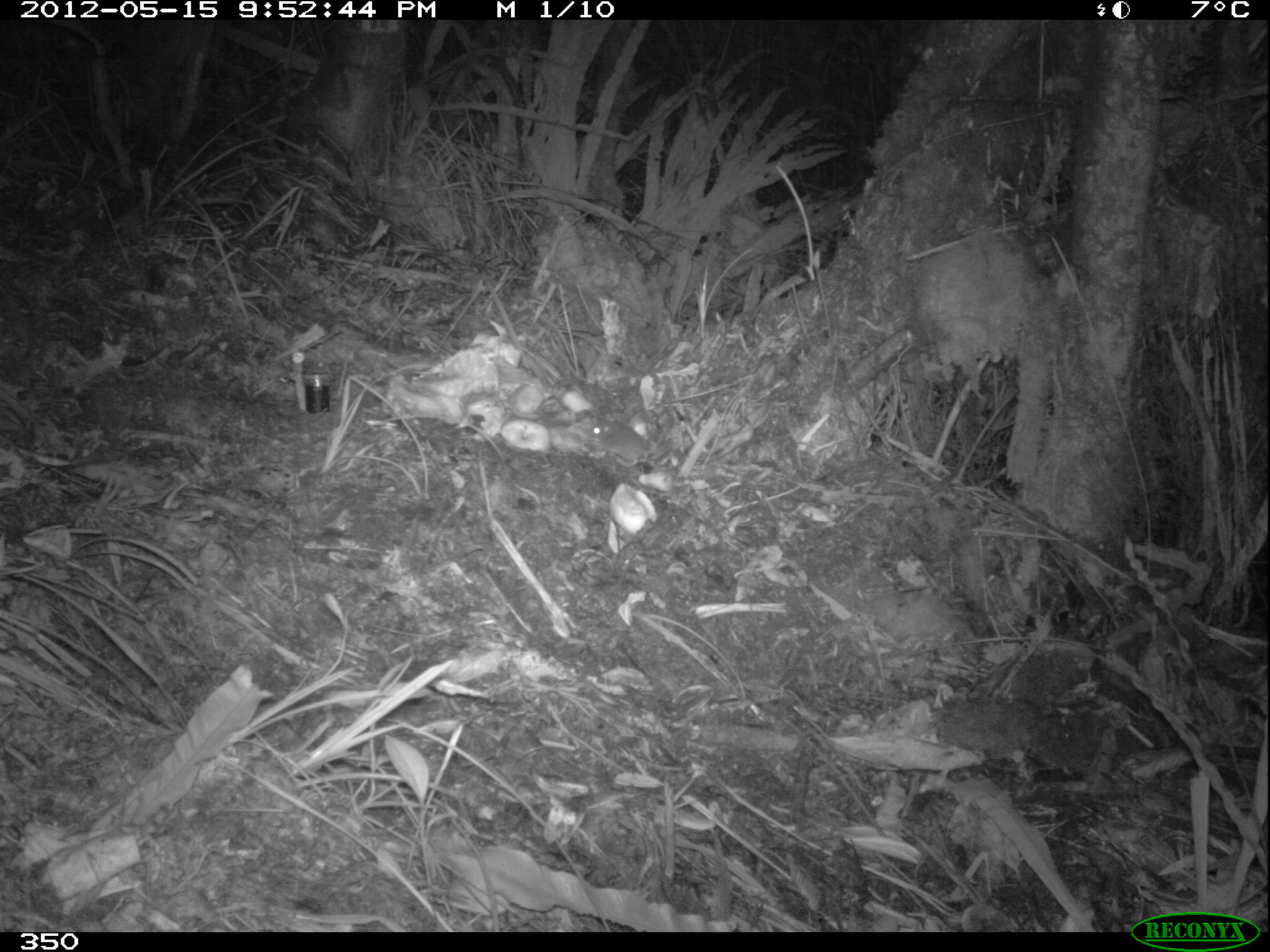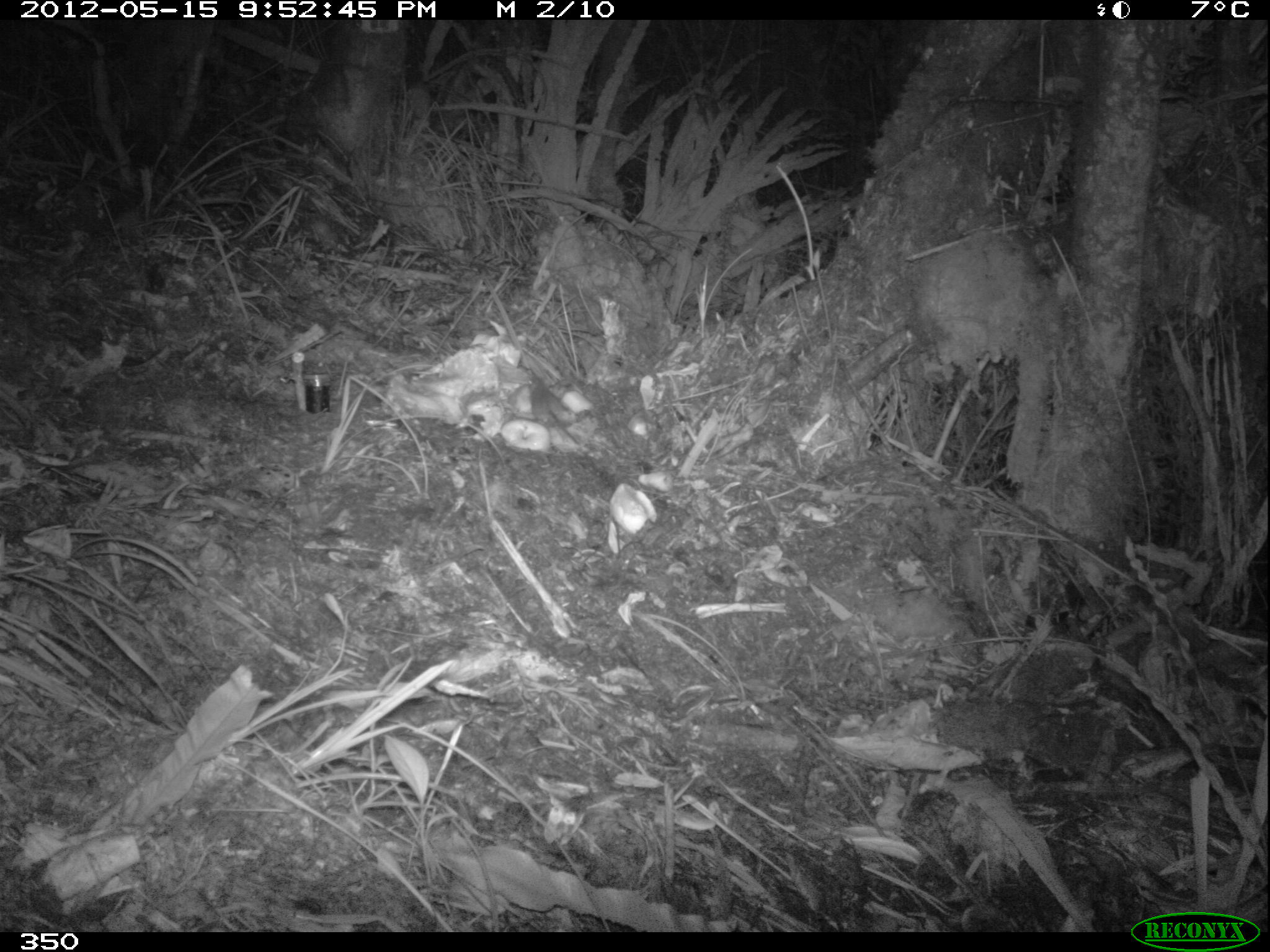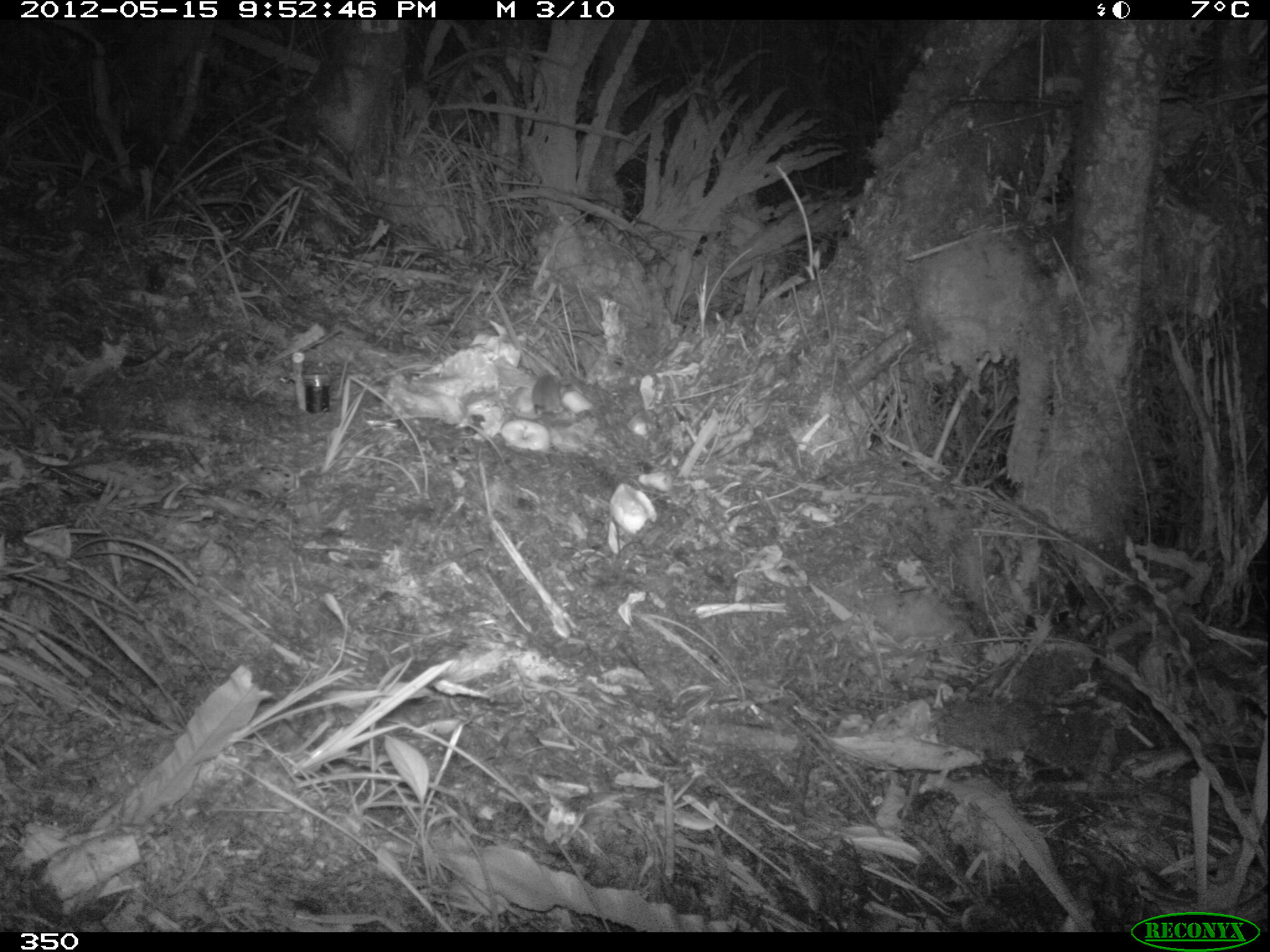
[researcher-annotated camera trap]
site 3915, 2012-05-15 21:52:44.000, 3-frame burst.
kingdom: Animalia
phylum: Chordata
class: Mammalia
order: Rodentia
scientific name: Rodentia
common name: rodents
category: unknown rodent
Unknown rodent (rodents) (Rodentia).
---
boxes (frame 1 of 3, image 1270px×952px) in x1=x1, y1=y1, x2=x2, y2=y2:
unknown rodent: x1=585, y1=420, x2=670, y2=467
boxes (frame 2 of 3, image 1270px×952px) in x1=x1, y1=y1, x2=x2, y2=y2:
unknown rodent: x1=525, y1=370, x2=582, y2=445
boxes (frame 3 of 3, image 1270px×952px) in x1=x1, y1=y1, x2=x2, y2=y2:
unknown rodent: x1=531, y1=373, x2=562, y2=413